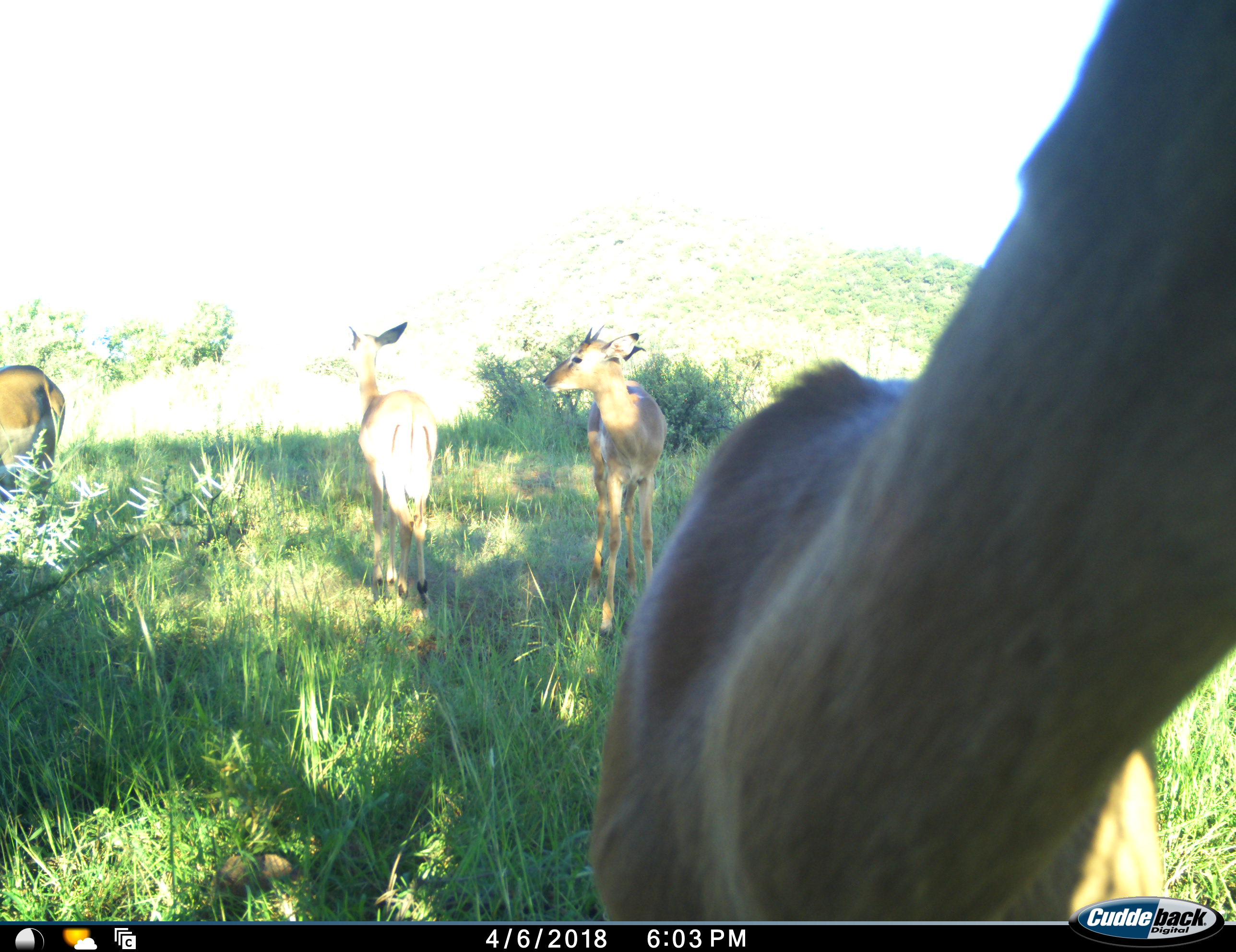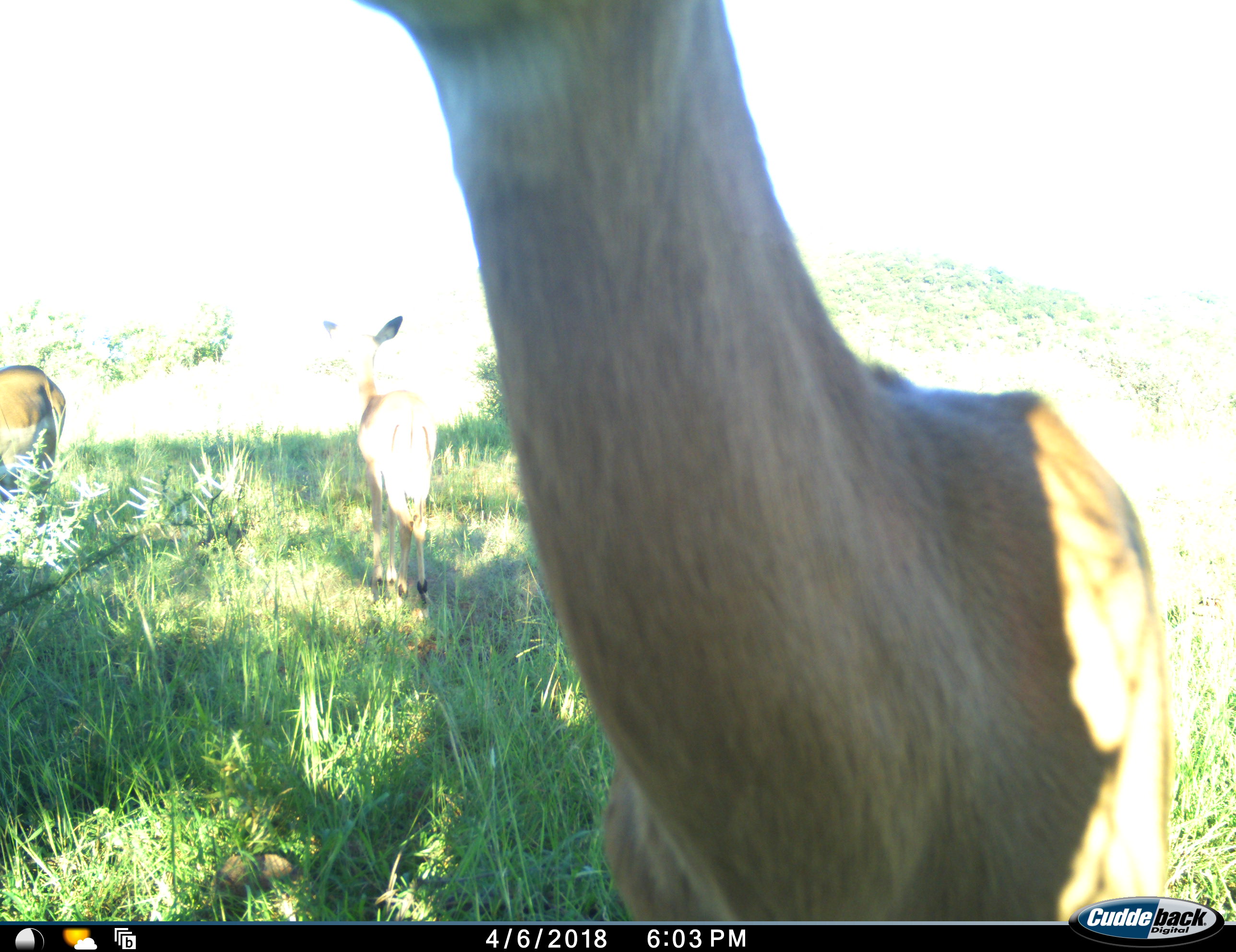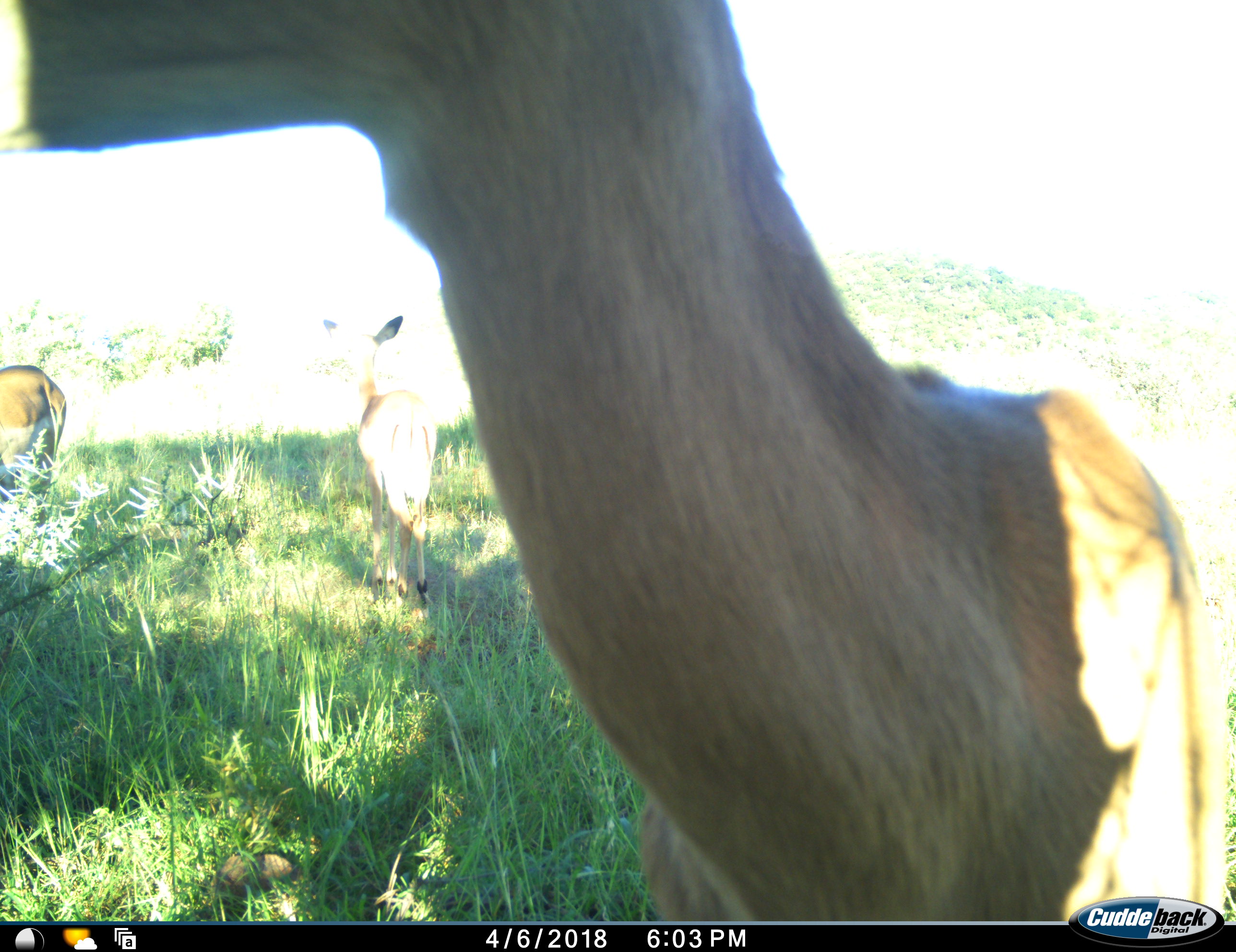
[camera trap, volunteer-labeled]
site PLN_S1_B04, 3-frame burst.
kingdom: Animalia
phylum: Chordata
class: Mammalia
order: Artiodactyla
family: Bovidae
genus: Aepyceros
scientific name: Aepyceros melampus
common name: impala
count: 4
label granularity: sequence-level